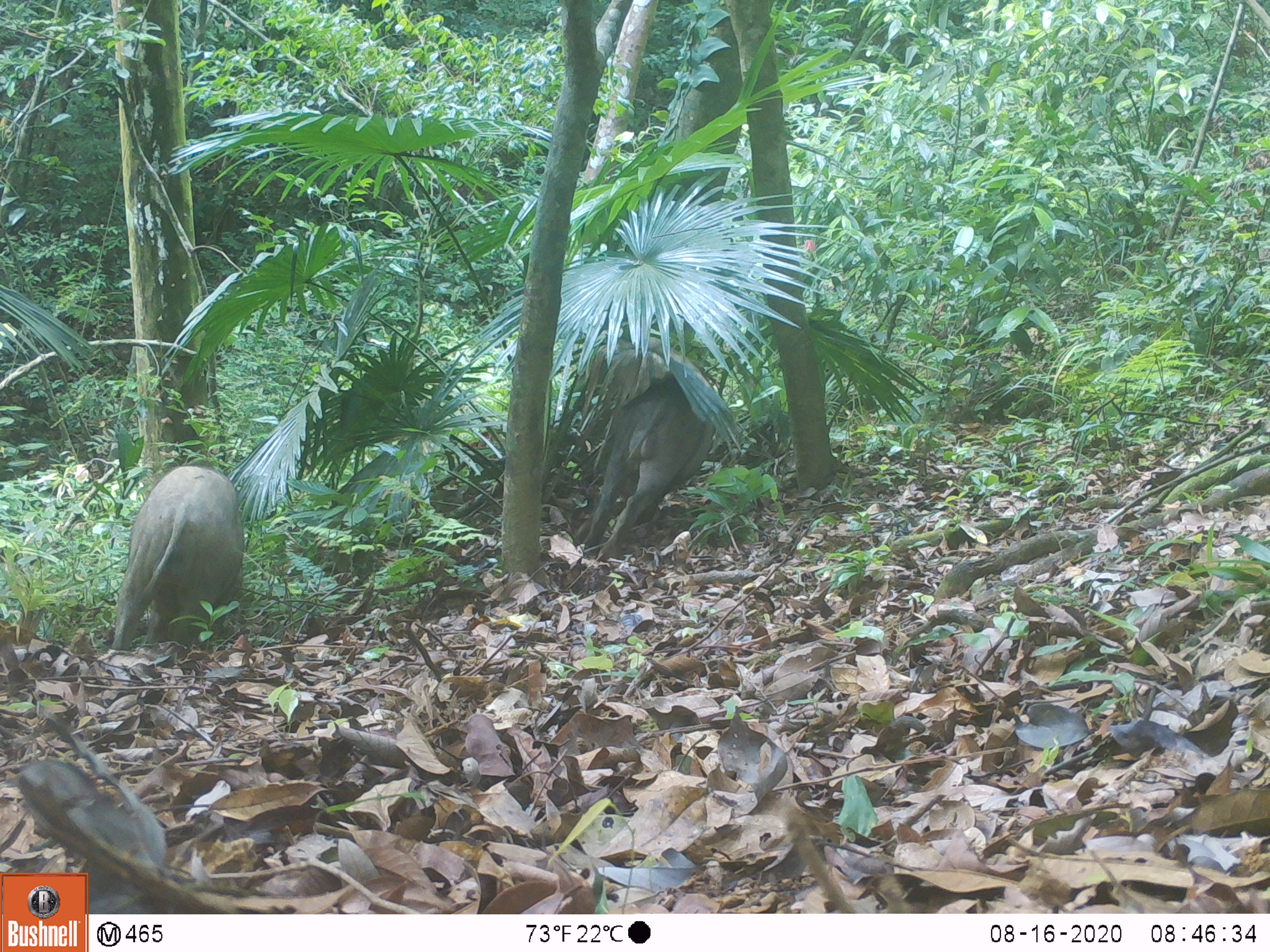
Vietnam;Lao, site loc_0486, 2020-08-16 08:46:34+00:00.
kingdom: Animalia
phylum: Chordata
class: Mammalia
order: Artiodactyla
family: Suidae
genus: Sus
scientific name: Sus scrofa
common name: eurasian wild pig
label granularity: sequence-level